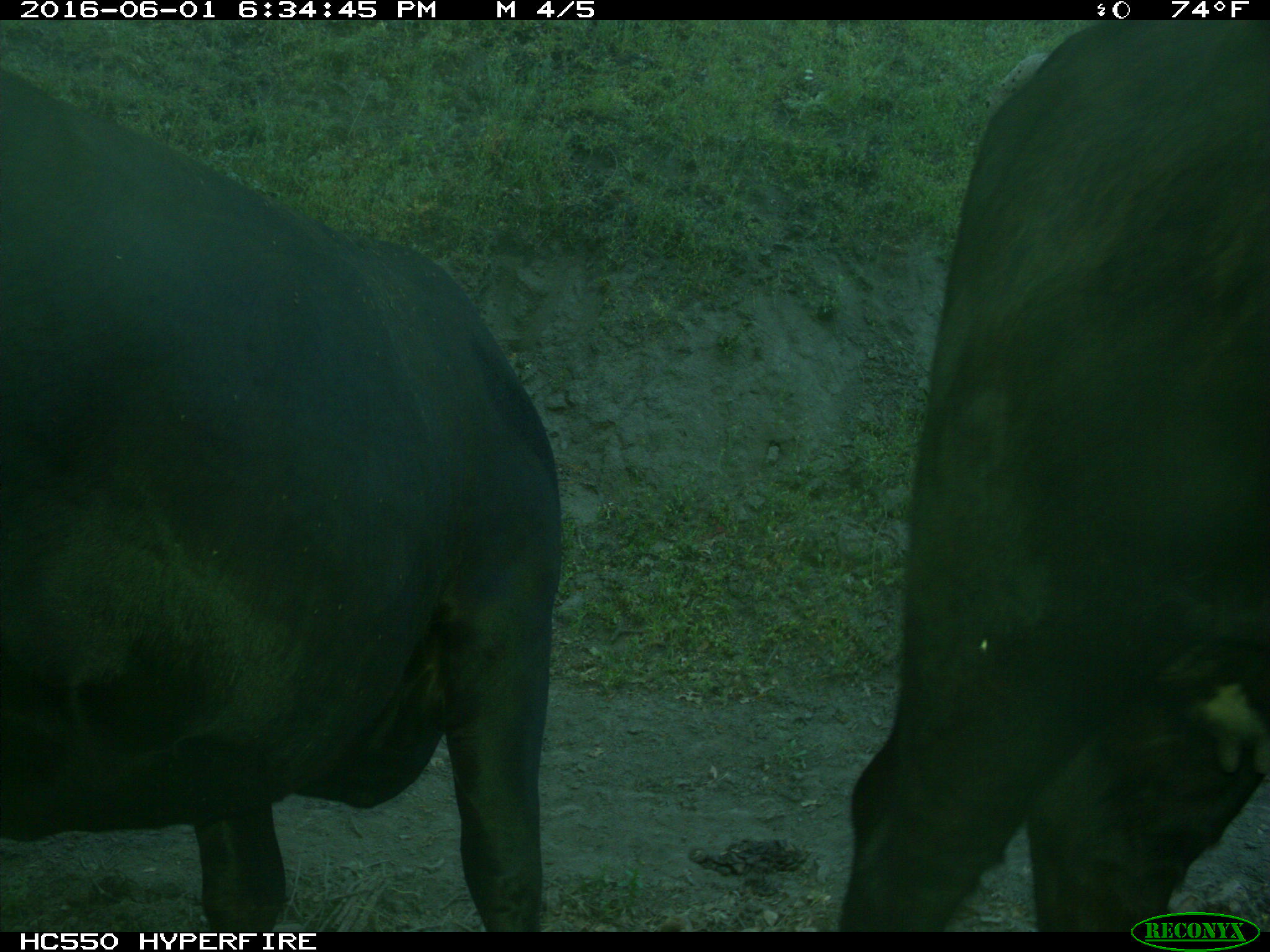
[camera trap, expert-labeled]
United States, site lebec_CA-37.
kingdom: Animalia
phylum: Chordata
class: Mammalia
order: Artiodactyla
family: Bovidae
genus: Bos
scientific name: Bos taurus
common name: domestic cow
Bos taurus (domestic cow).